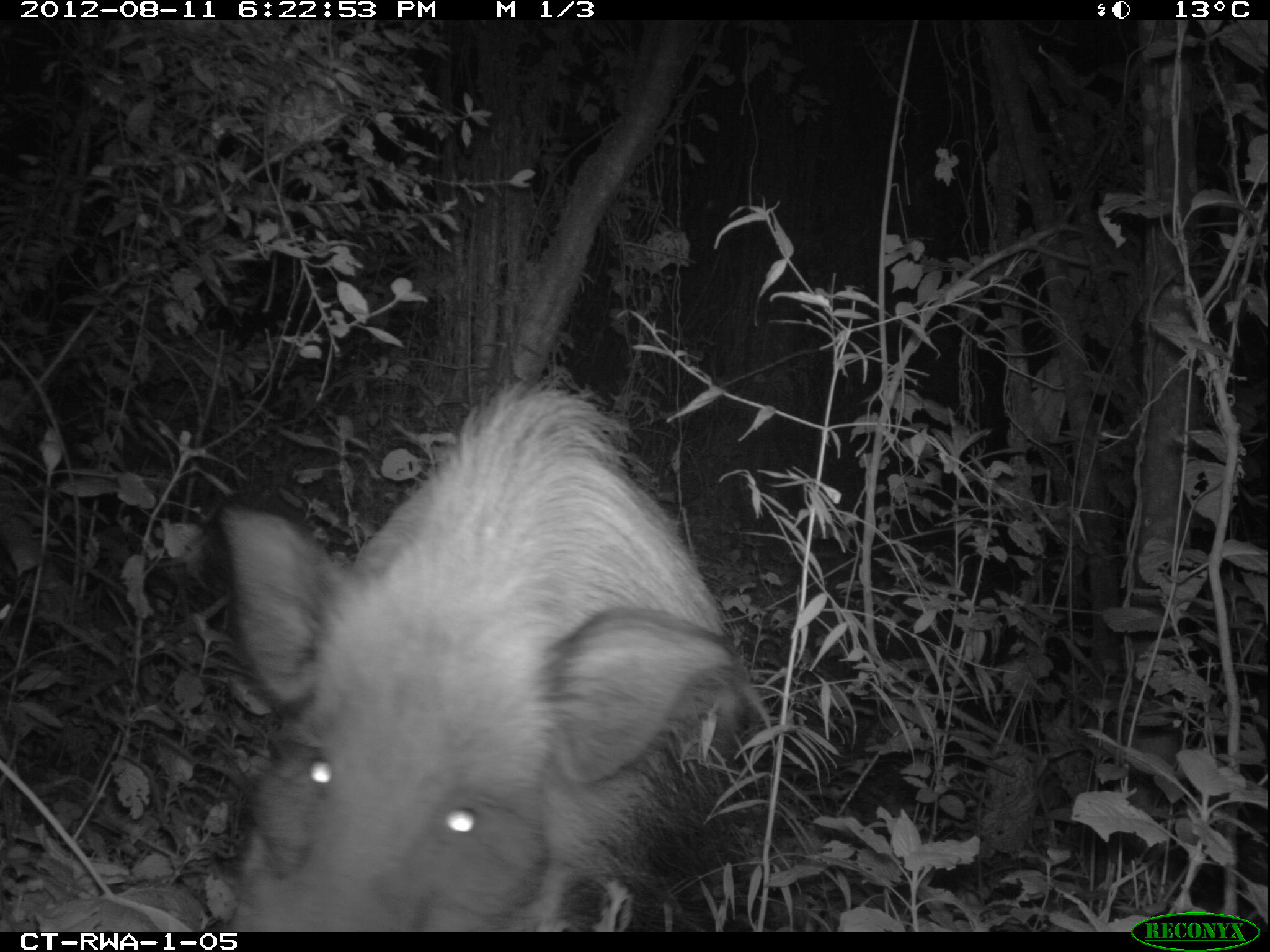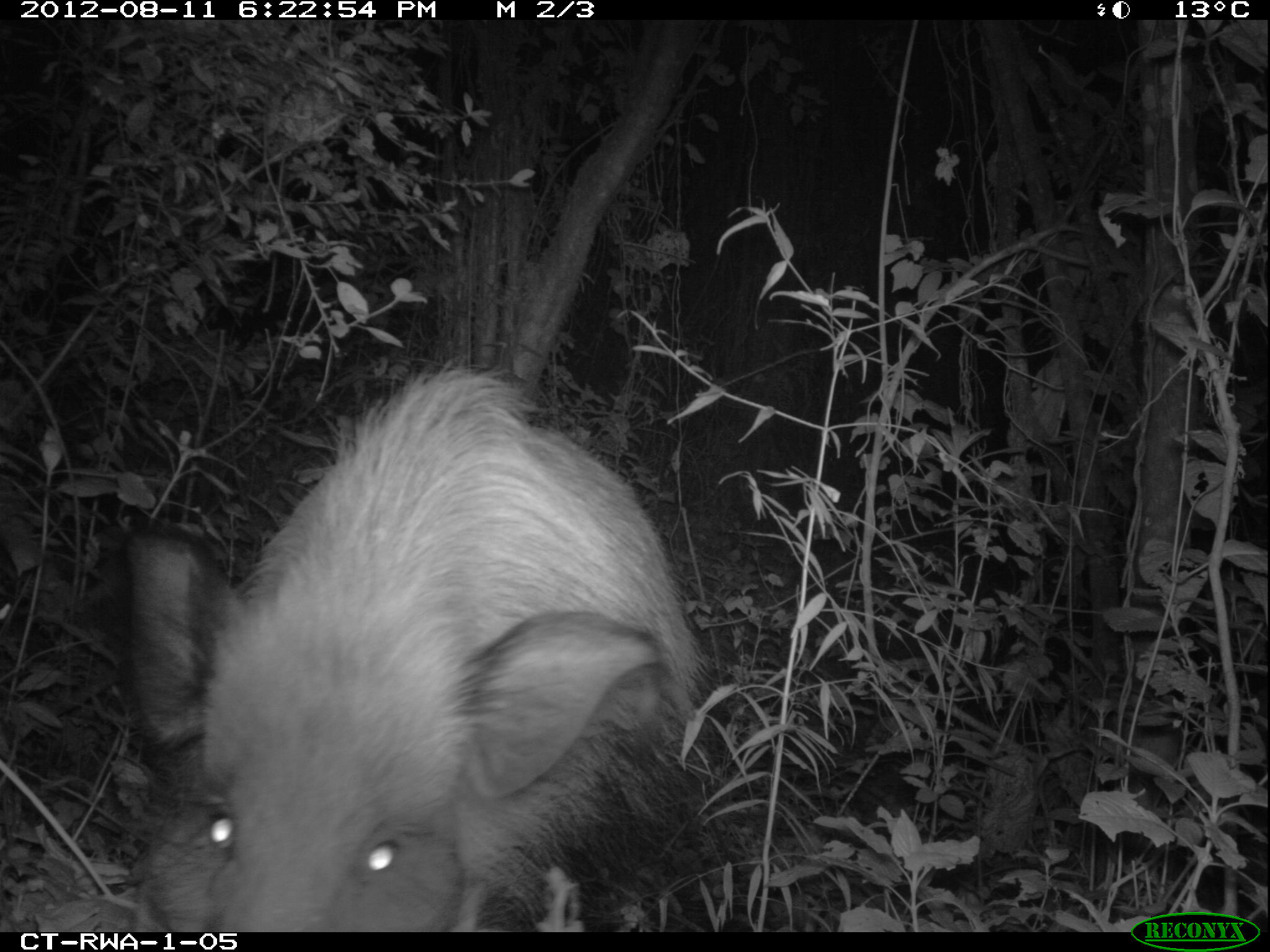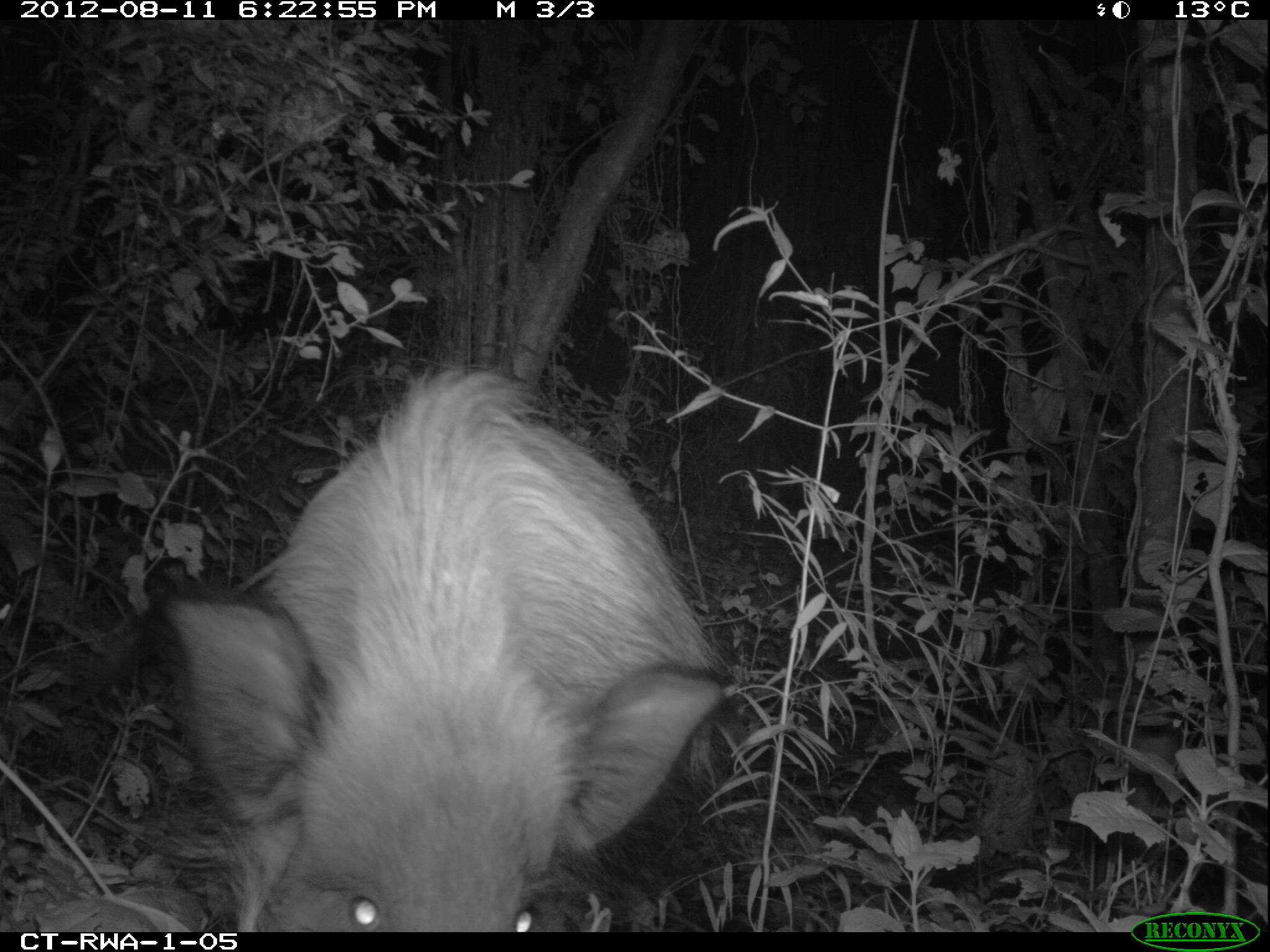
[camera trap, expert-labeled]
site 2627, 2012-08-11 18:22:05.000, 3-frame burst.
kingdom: Animalia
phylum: Chordata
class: Mammalia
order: Artiodactyla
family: Suidae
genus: Potamochoerus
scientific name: Potamochoerus larvatus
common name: bushpig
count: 1